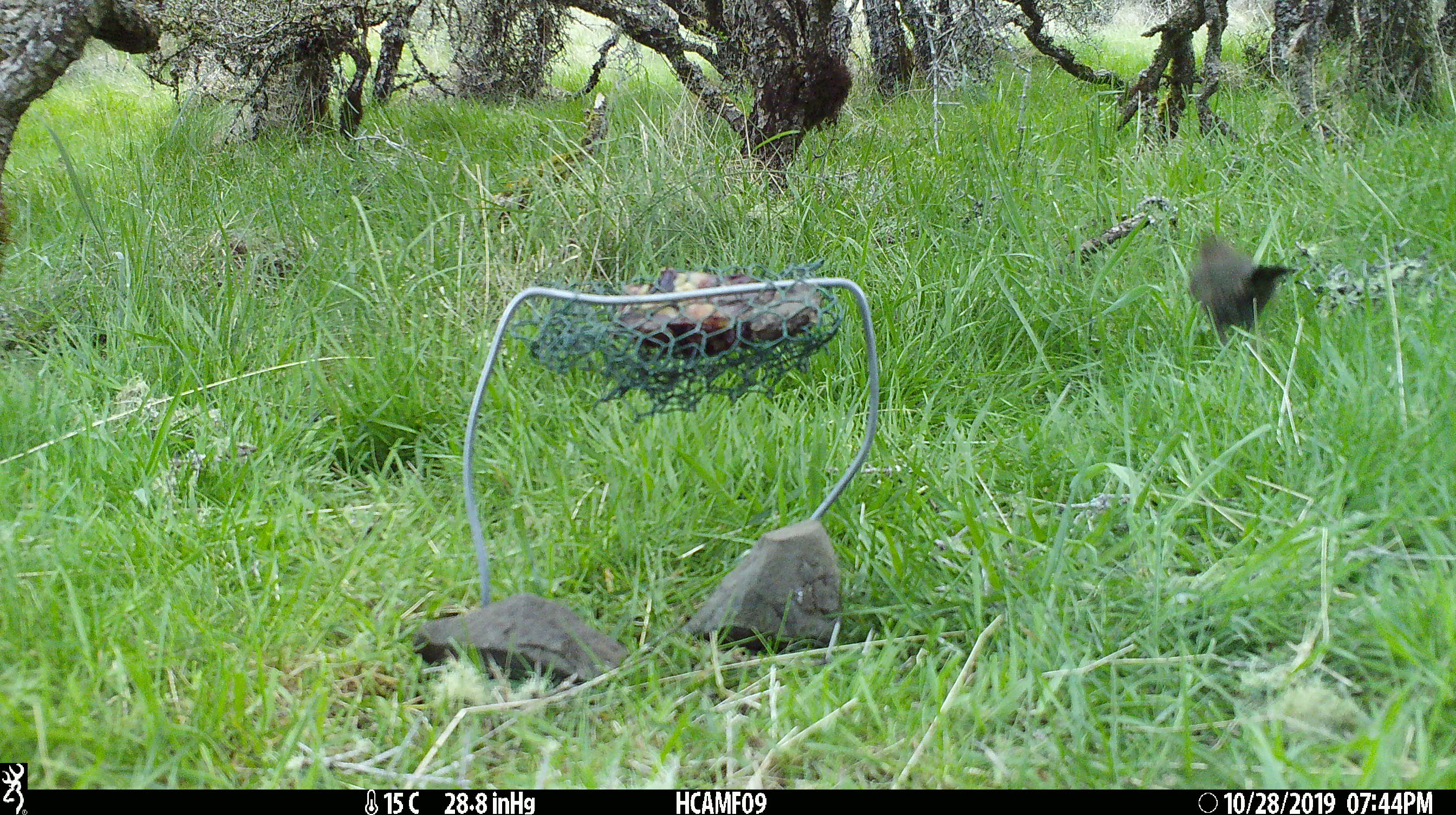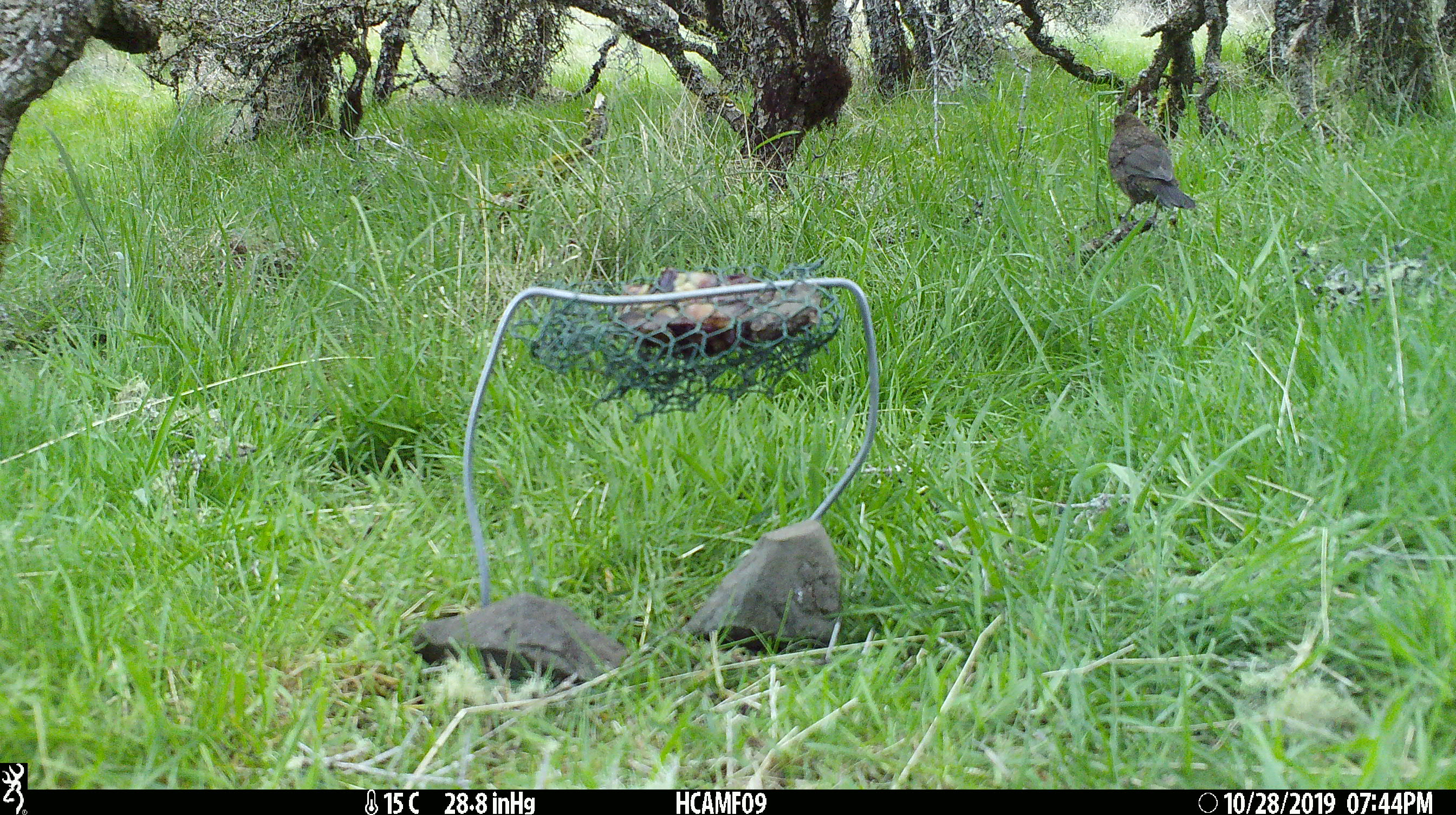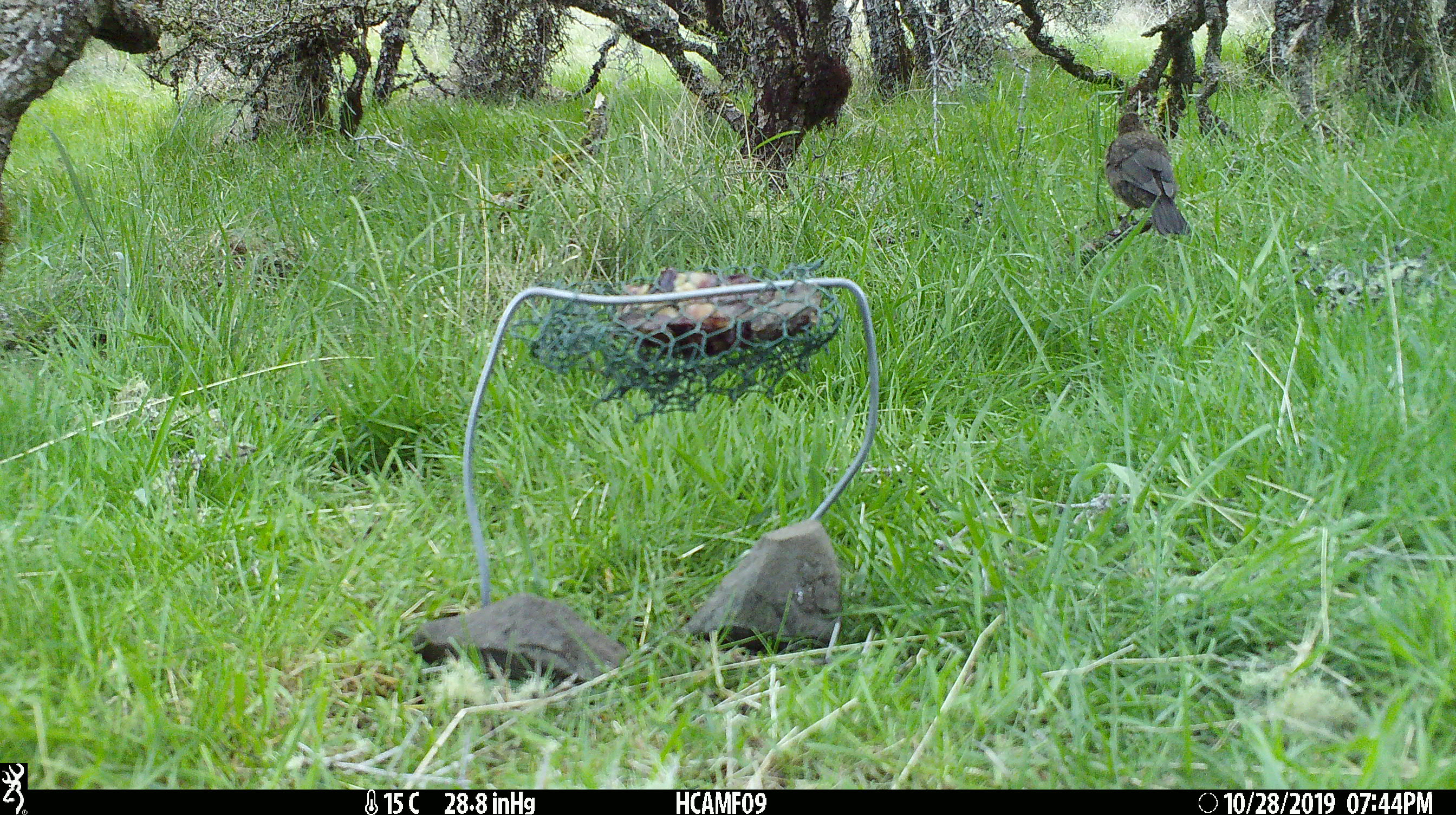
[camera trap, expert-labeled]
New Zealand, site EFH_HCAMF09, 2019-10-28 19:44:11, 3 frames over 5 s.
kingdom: Animalia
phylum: Chordata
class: Aves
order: Passeriformes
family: Turdidae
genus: Turdus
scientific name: Turdus merula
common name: eurasian blackbird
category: blackbird